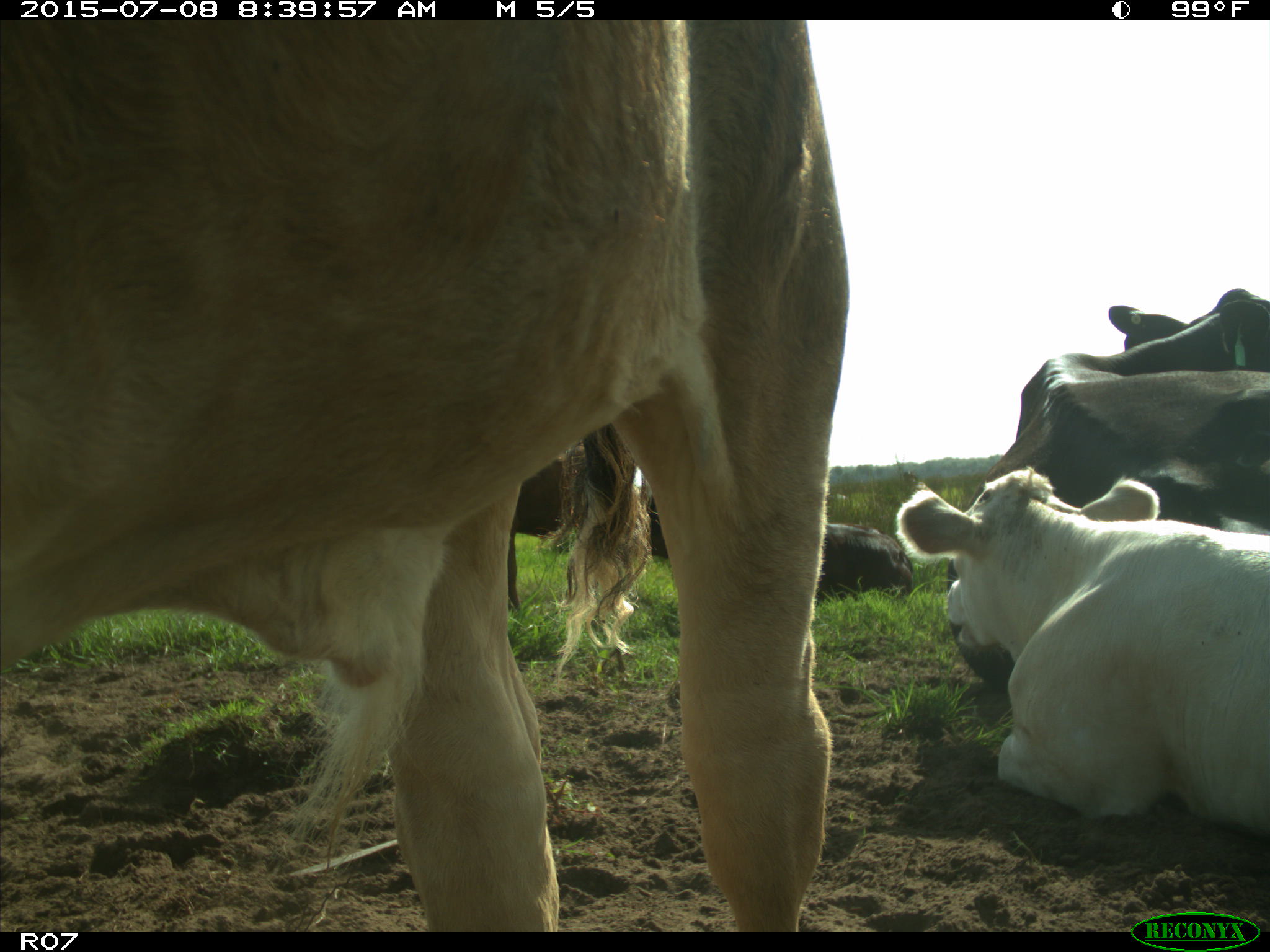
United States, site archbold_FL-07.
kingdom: Animalia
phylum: Chordata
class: Mammalia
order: Artiodactyla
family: Bovidae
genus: Bos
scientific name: Bos taurus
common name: domestic cow